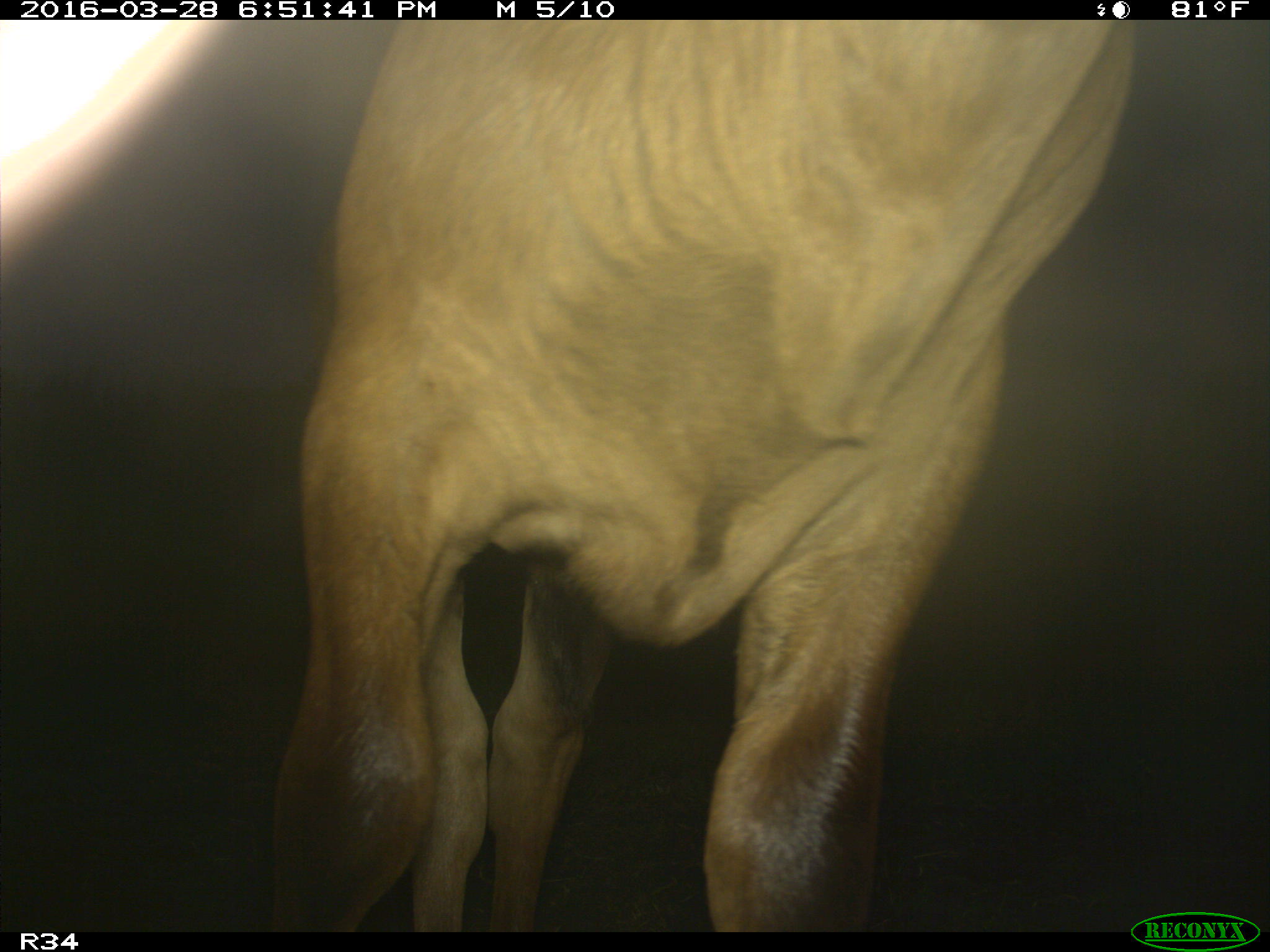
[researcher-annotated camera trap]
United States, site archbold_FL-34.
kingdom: Animalia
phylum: Chordata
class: Mammalia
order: Artiodactyla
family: Bovidae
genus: Bos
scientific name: Bos taurus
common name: domestic cow